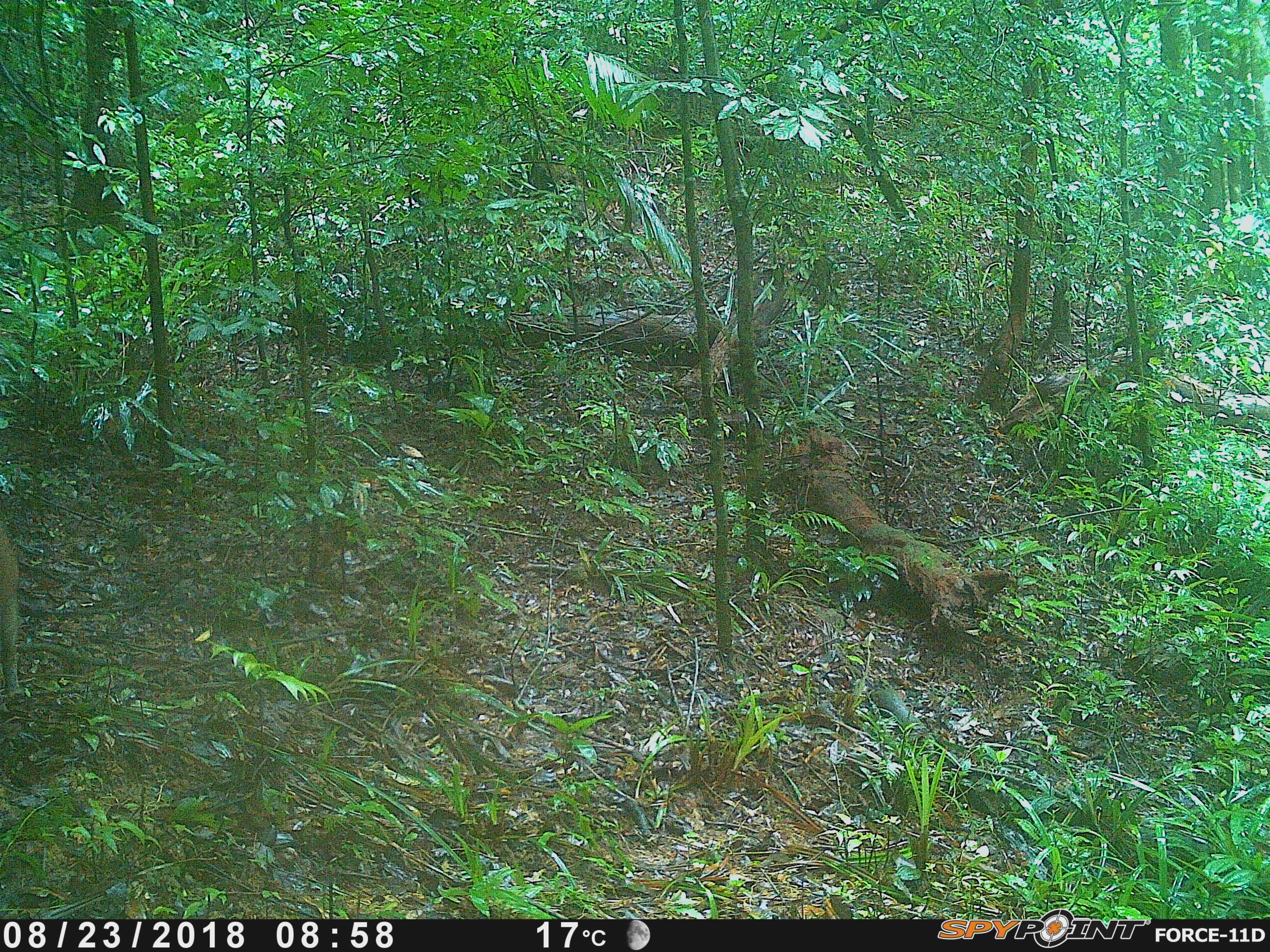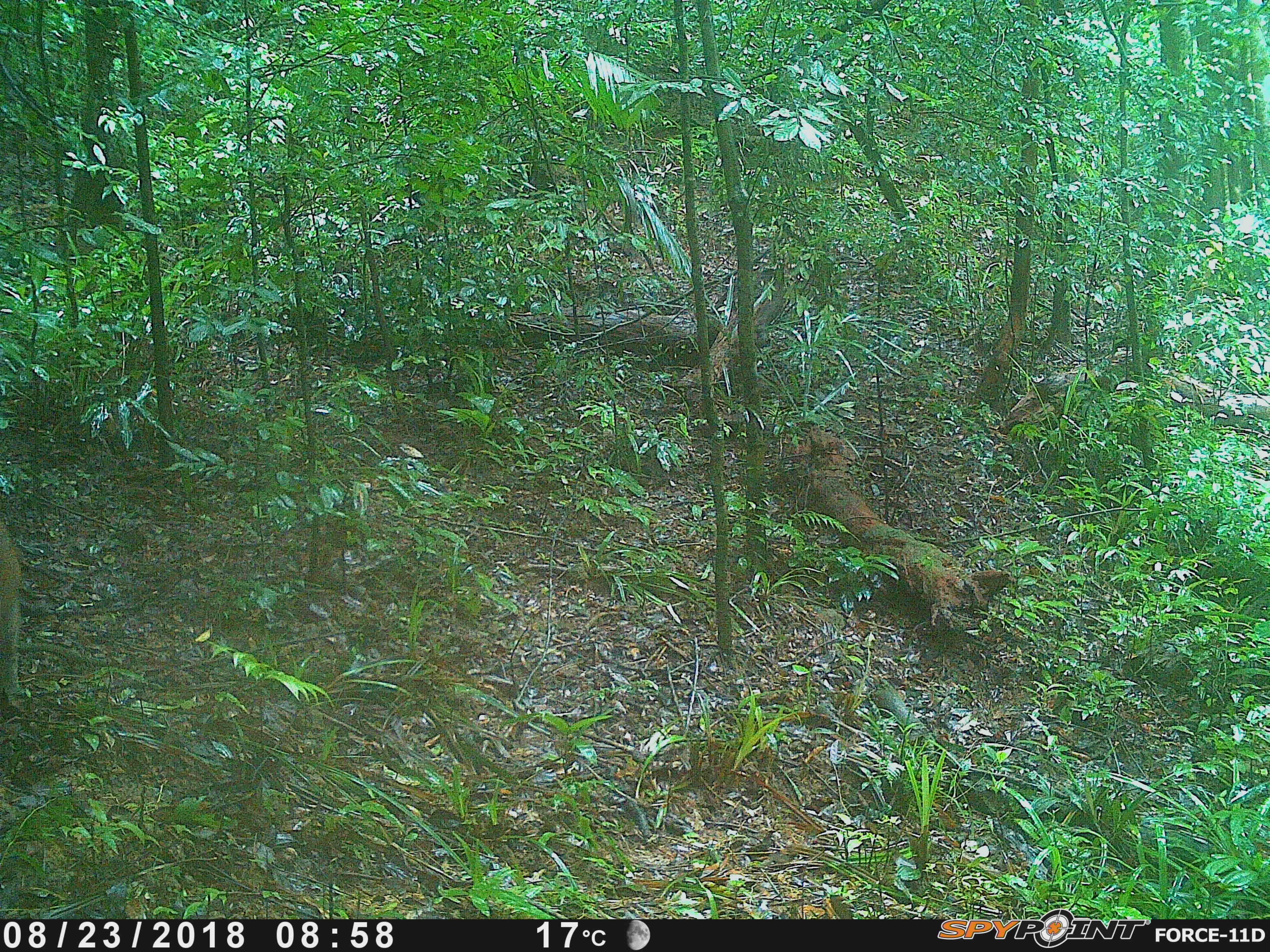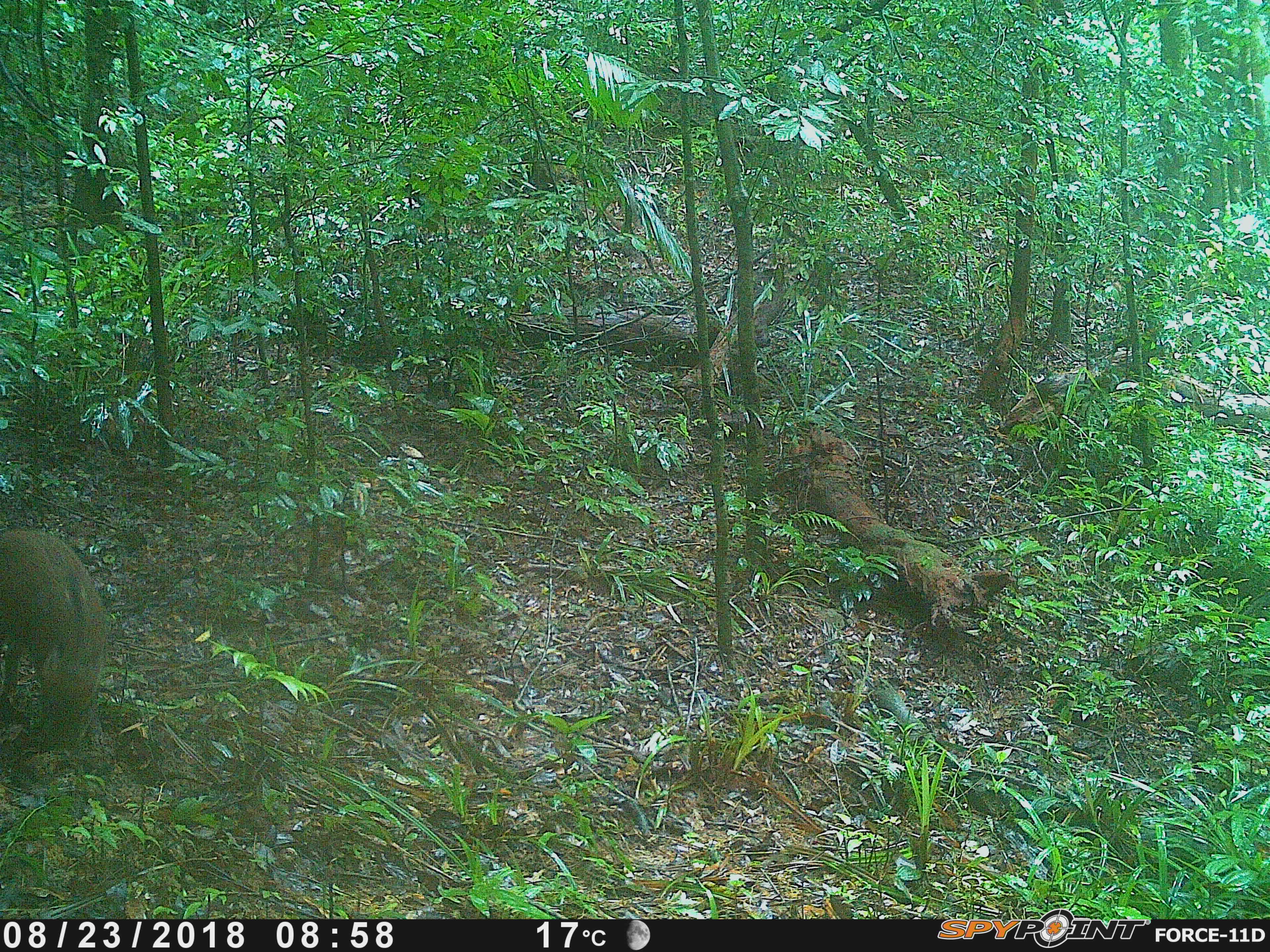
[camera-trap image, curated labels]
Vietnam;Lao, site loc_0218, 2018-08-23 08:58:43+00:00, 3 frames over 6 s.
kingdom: Animalia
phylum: Chordata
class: Mammalia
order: Artiodactyla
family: Suidae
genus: Sus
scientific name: Sus scrofa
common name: eurasian wild pig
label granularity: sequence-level